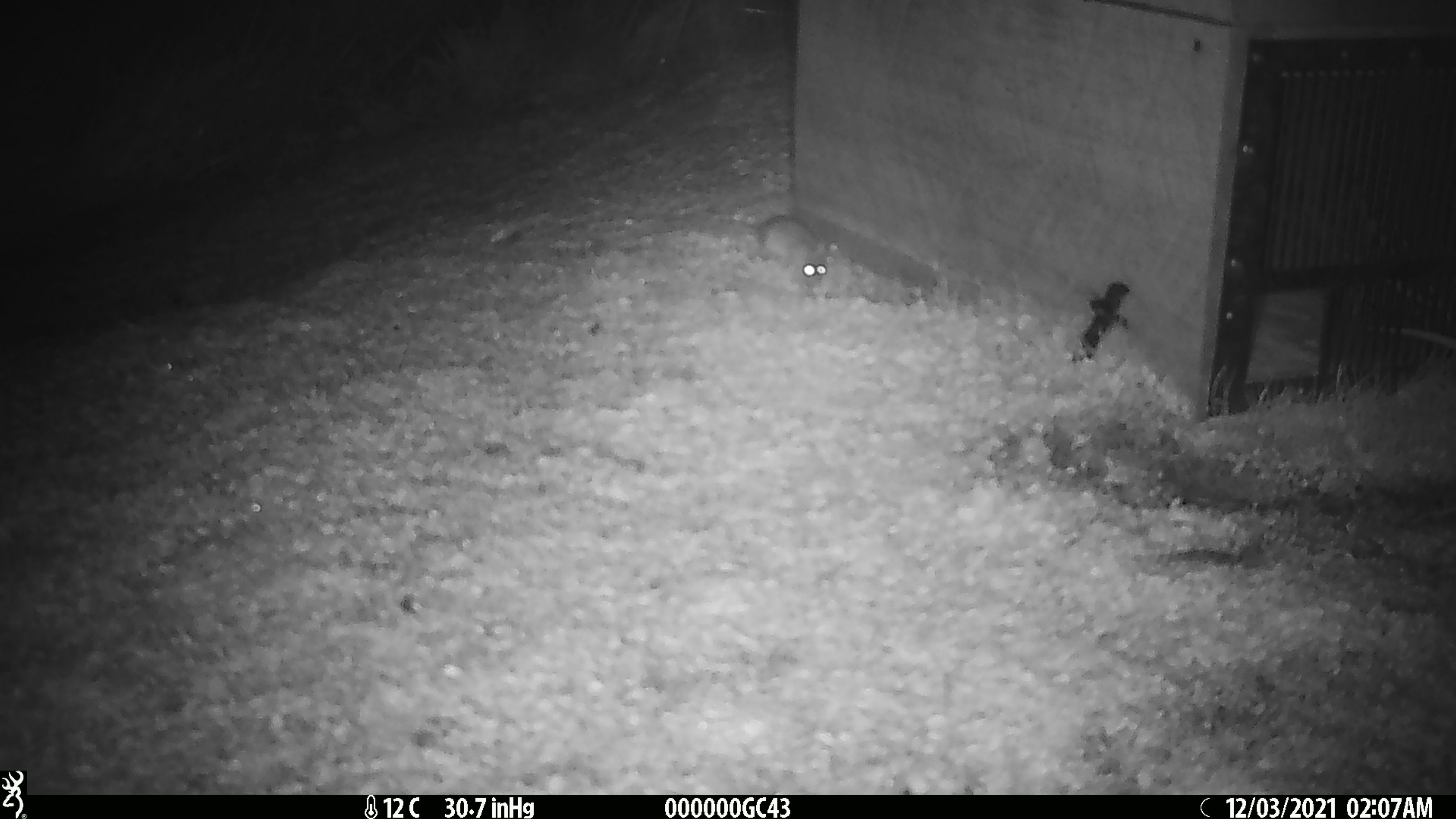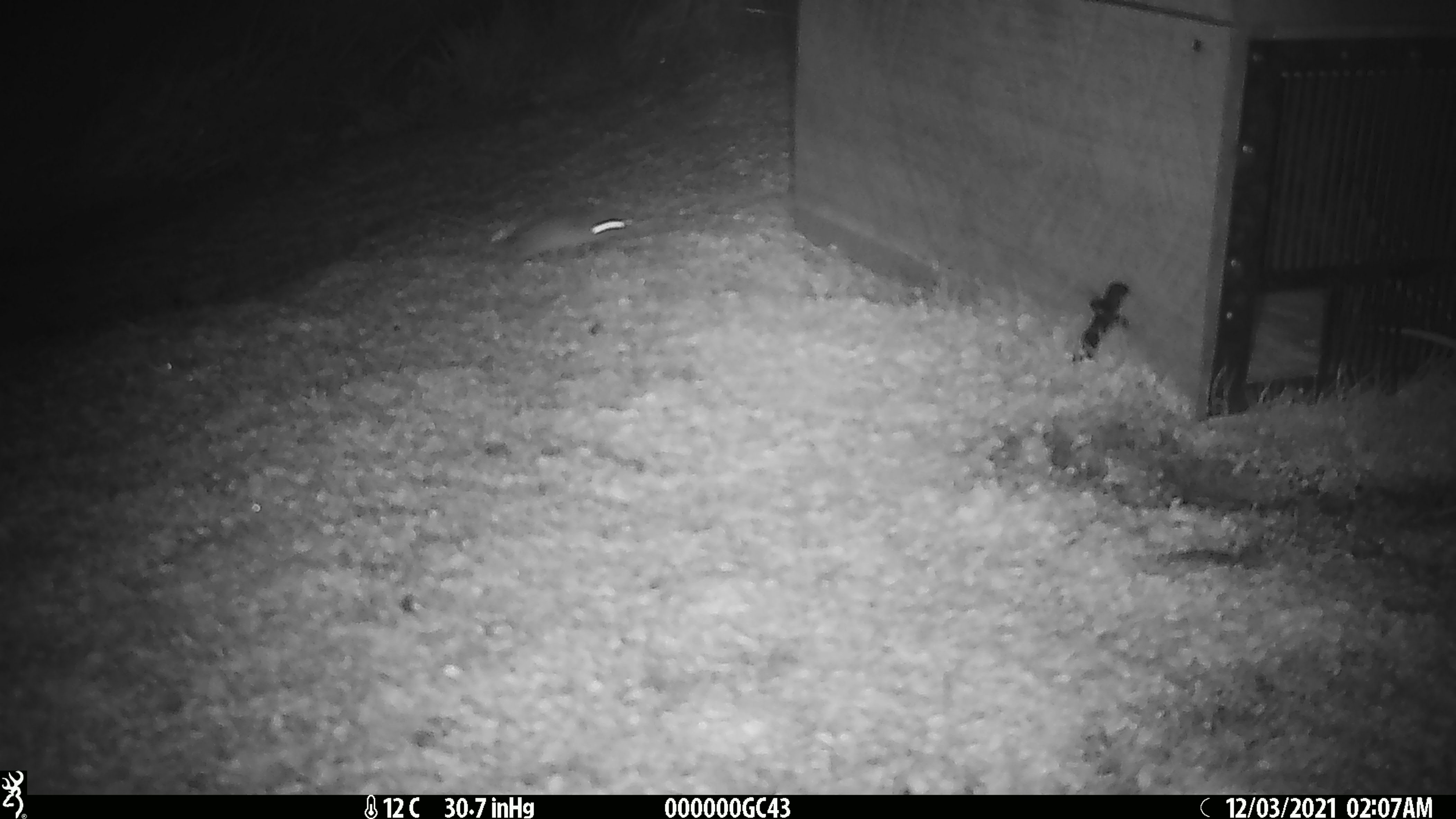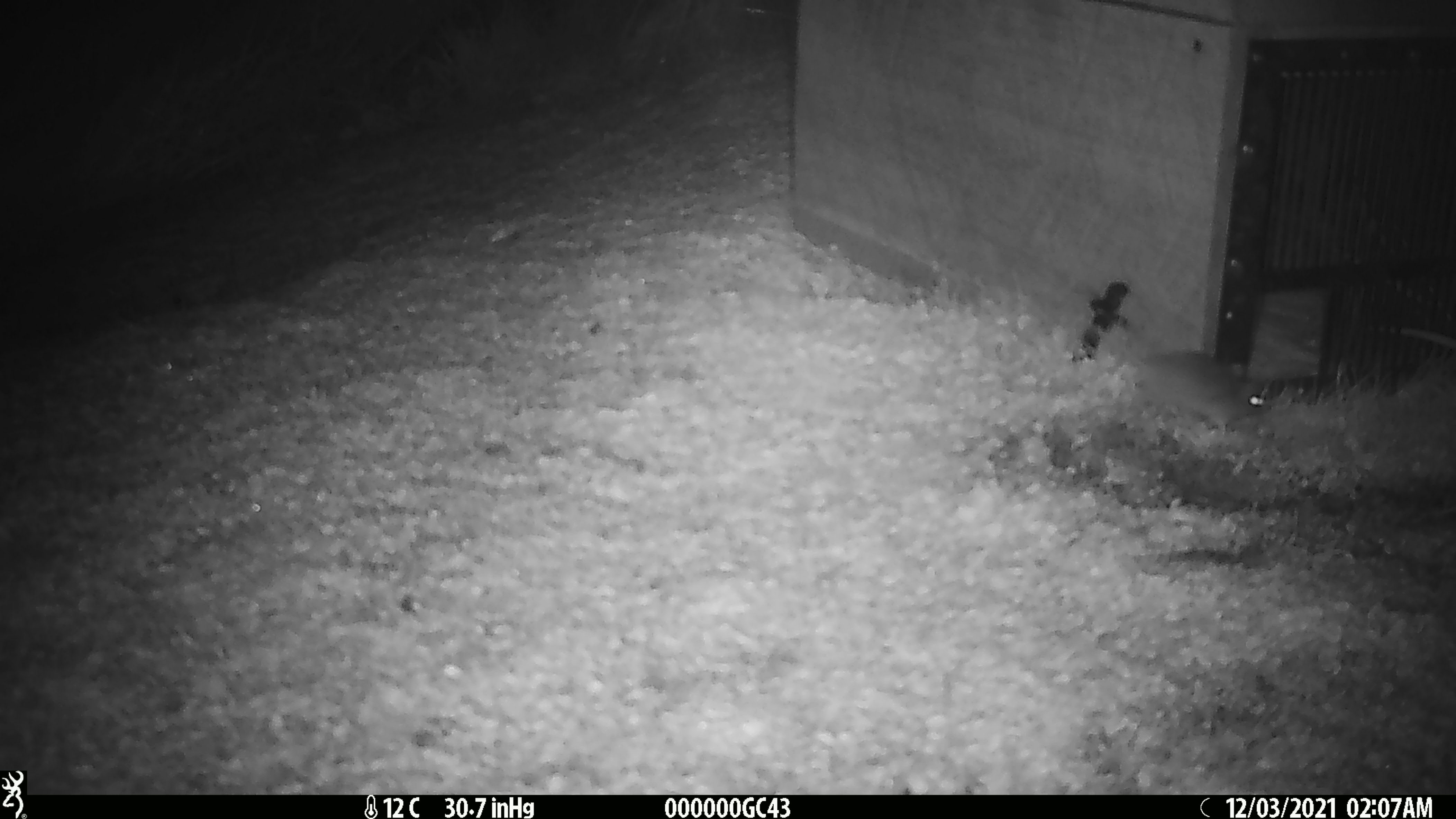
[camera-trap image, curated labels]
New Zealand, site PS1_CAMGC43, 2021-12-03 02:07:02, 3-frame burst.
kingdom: Animalia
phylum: Chordata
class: Mammalia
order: Rodentia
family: Muridae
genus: Mus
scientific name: Mus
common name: mouse